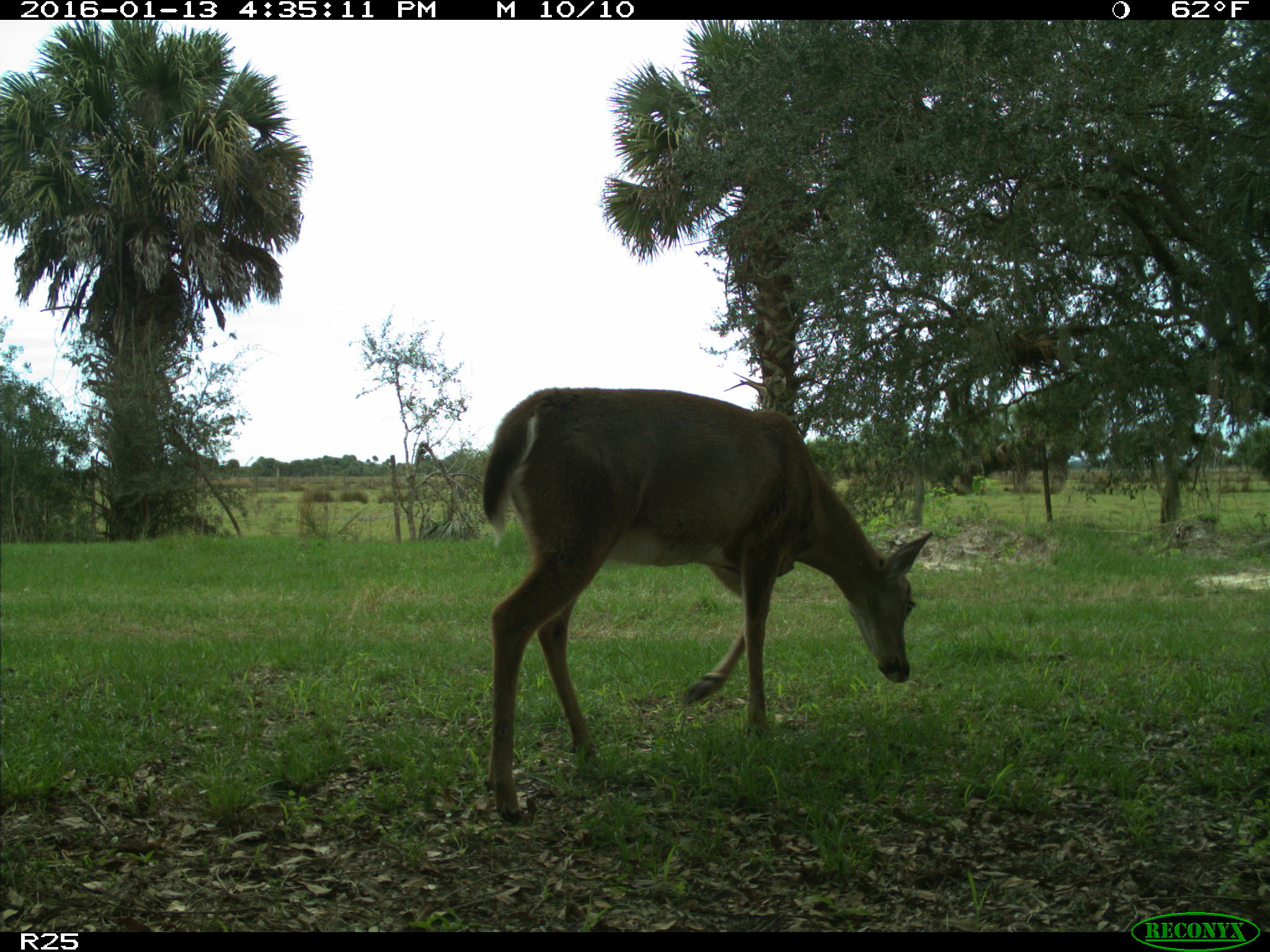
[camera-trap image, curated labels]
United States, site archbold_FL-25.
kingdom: Animalia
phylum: Chordata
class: Mammalia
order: Artiodactyla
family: Cervidae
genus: Odocoileus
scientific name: Odocoileus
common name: deer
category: unidentified deer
Unidentified deer (deer) (Odocoileus).